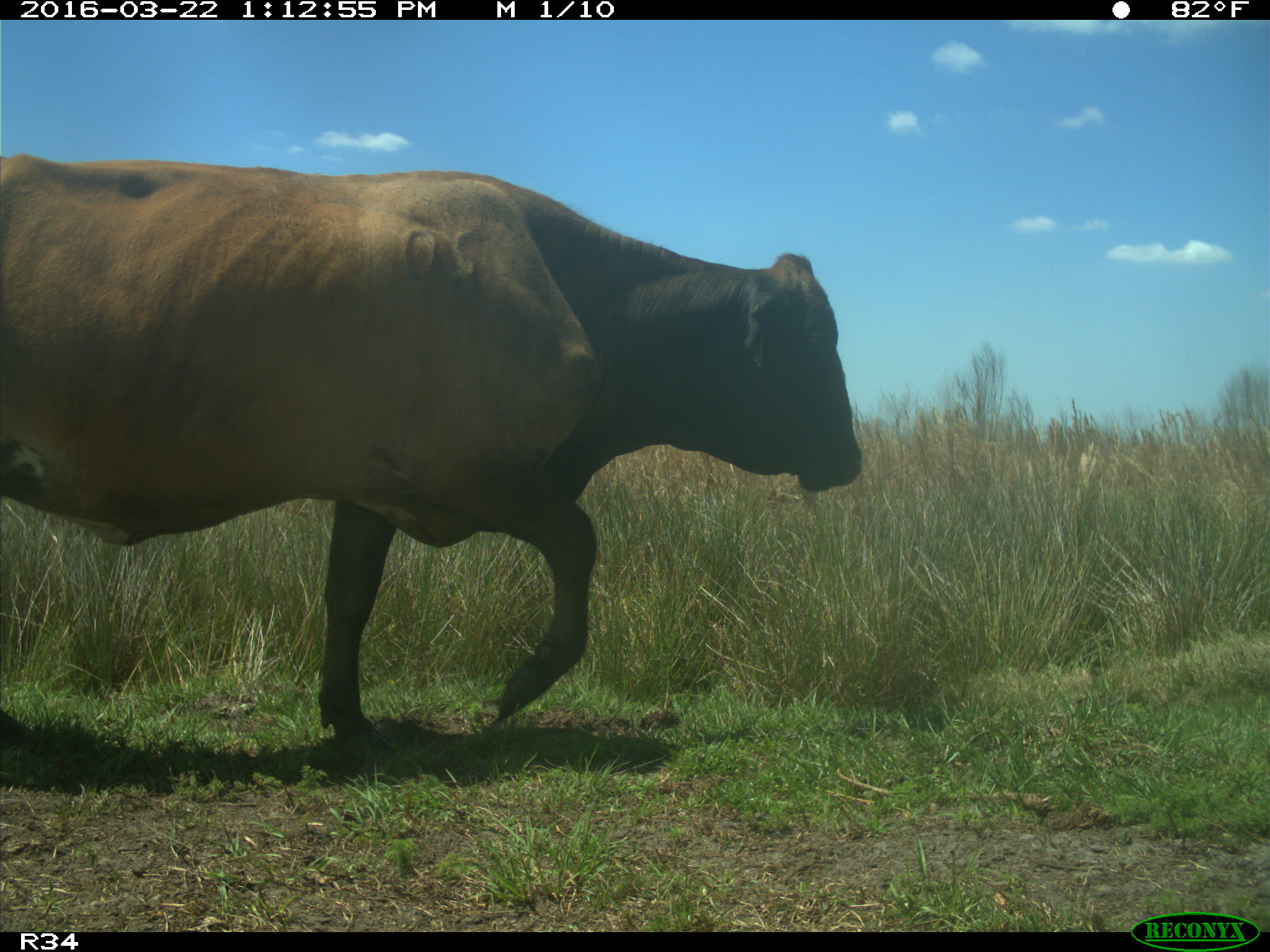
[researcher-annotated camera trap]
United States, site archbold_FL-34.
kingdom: Animalia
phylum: Chordata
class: Mammalia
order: Artiodactyla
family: Bovidae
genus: Bos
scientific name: Bos taurus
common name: domestic cow